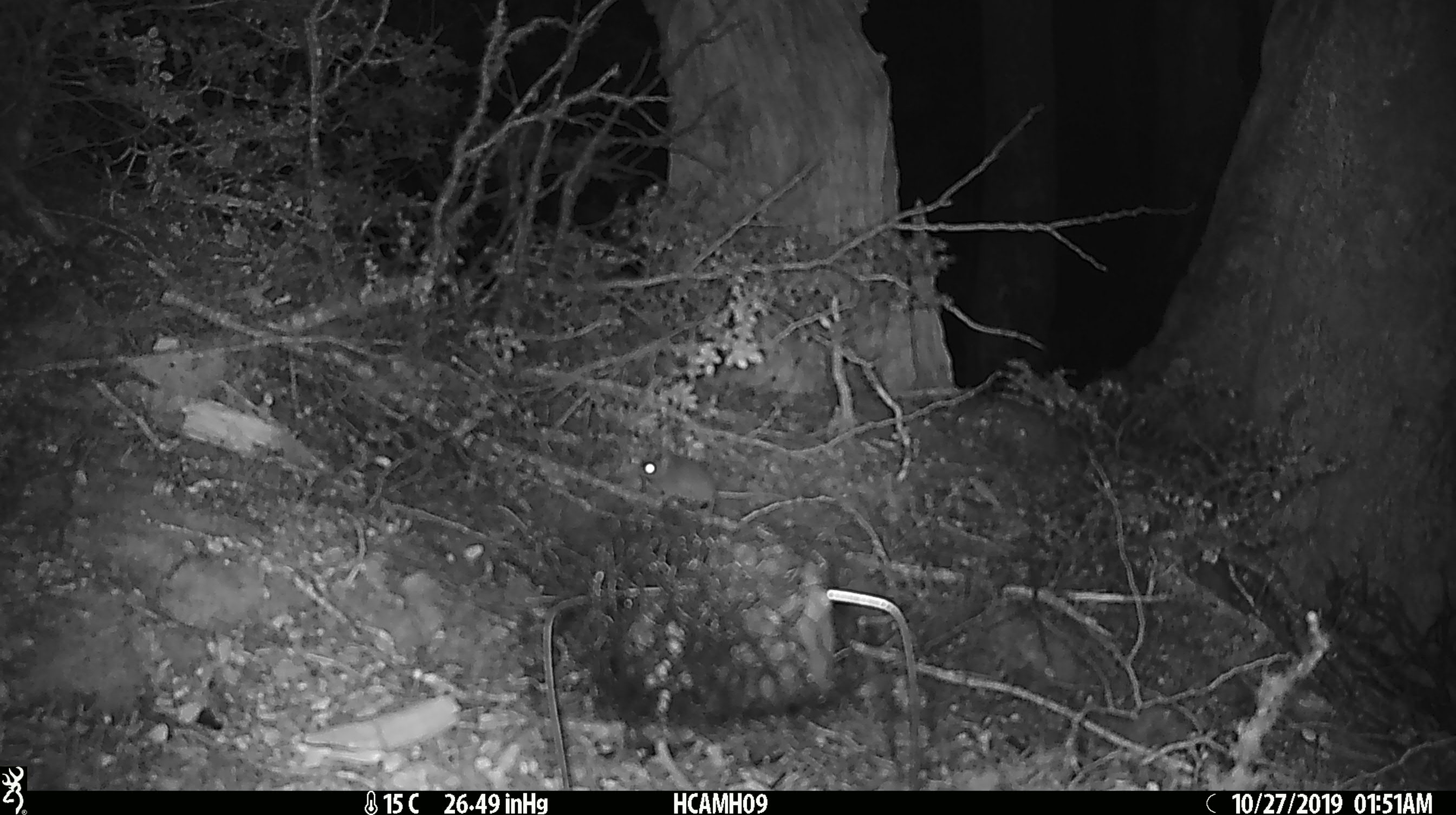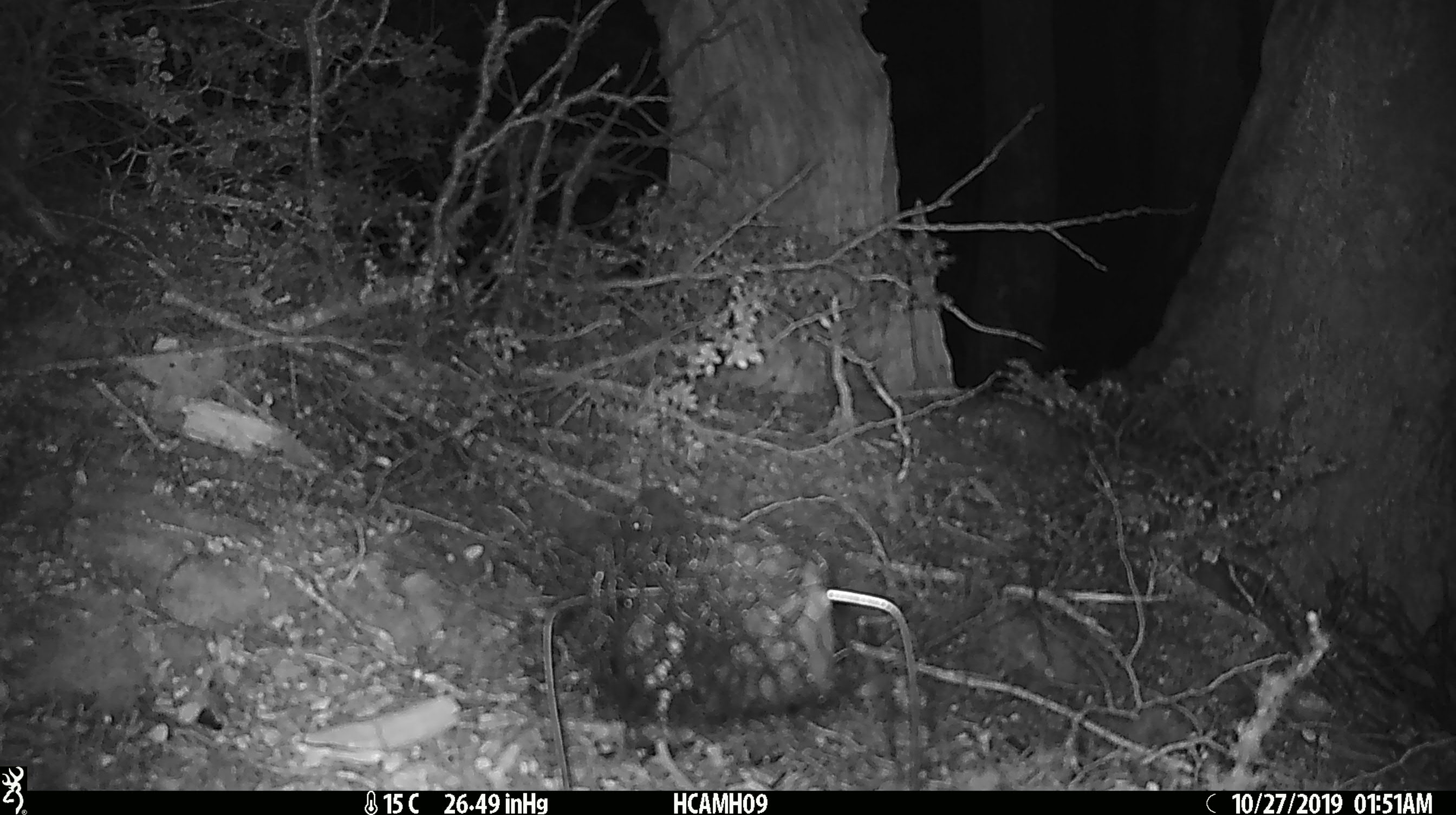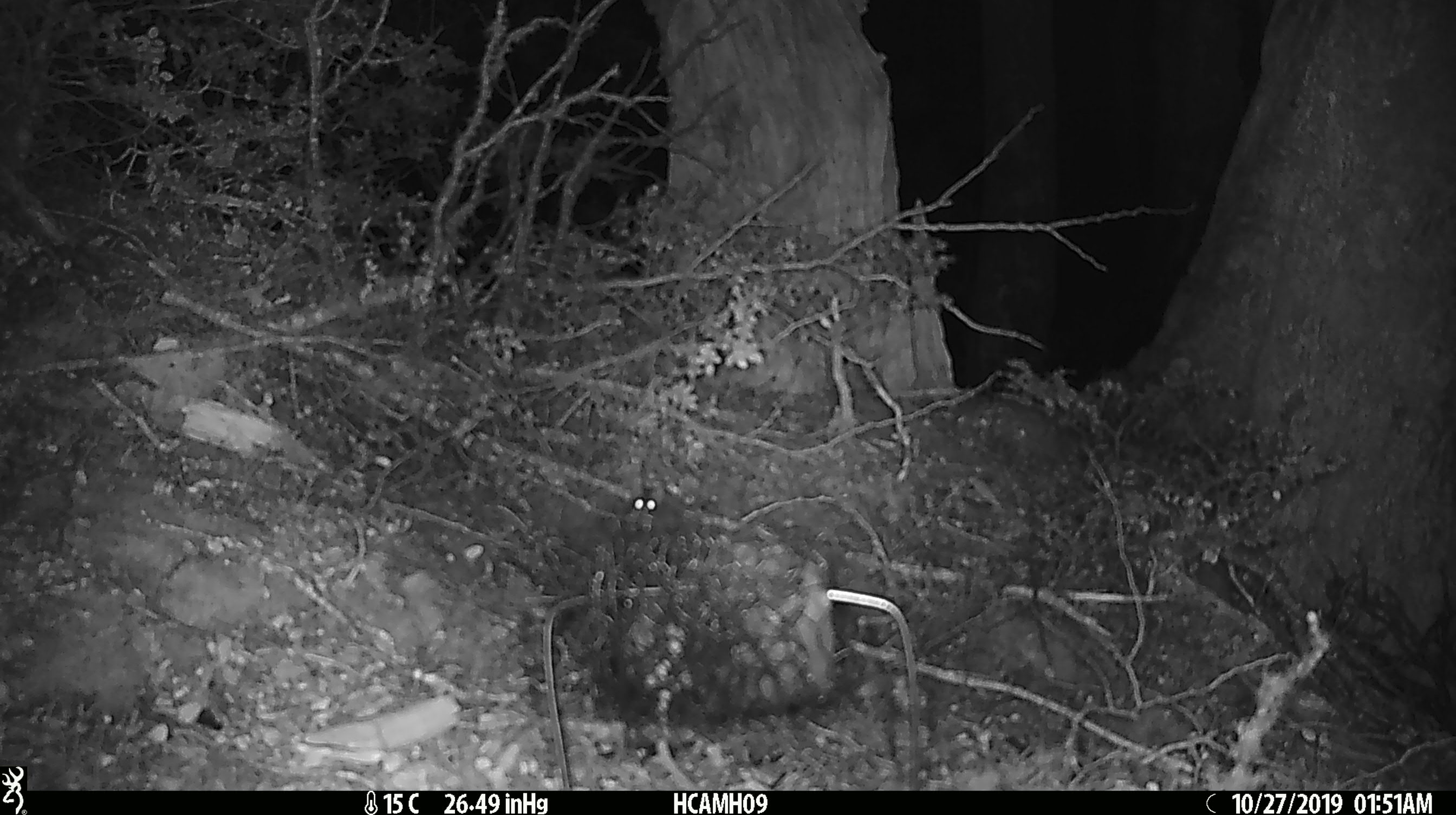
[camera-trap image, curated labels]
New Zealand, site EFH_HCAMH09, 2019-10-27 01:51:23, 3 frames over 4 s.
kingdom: Animalia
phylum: Chordata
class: Mammalia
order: Rodentia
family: Muridae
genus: Mus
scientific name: Mus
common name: mouse